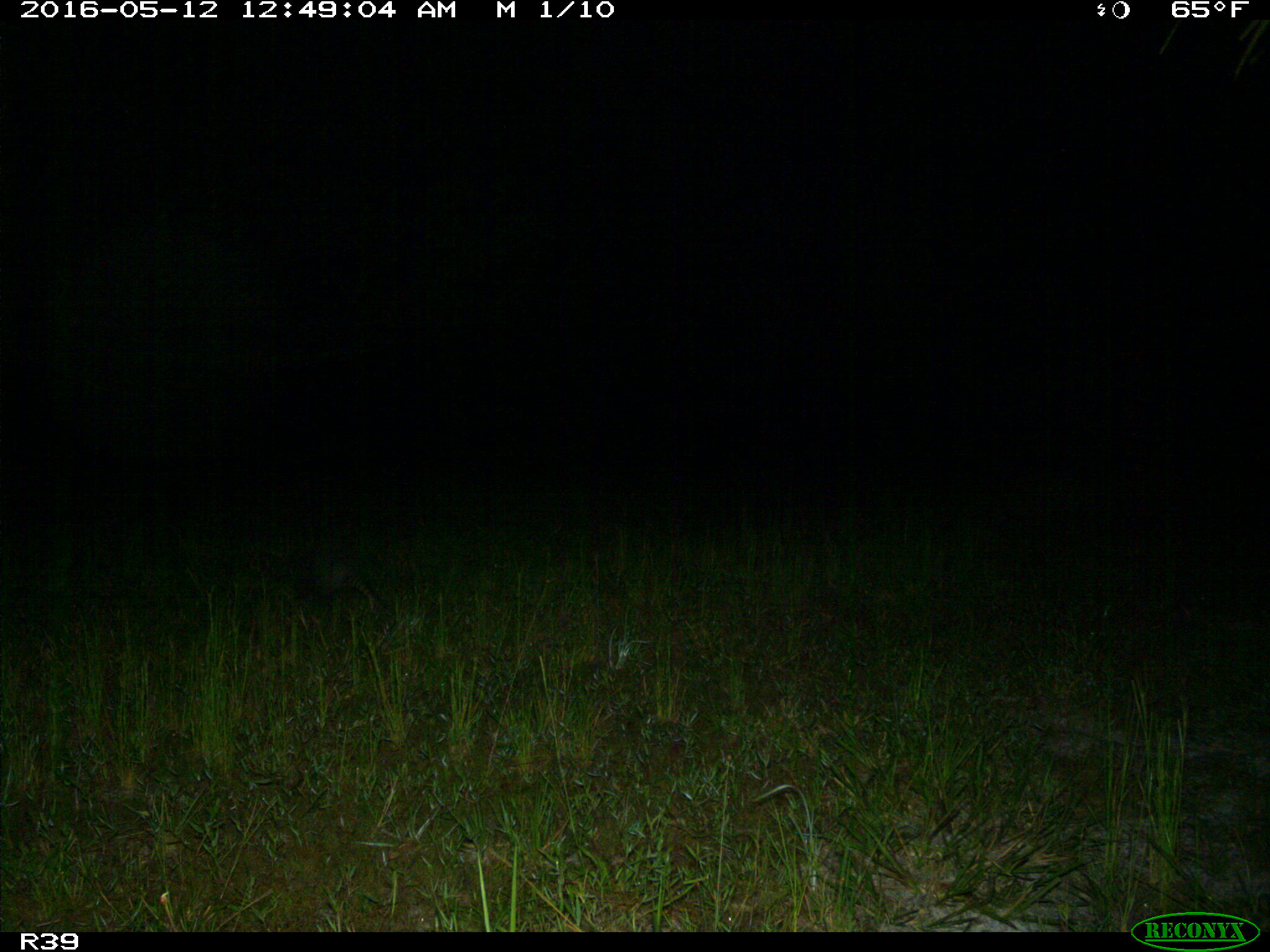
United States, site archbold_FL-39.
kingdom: Animalia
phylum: Chordata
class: Mammalia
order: Cingulata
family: Dasypodidae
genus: Dasypus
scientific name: Dasypus novemcinctus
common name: nine-banded armadillo